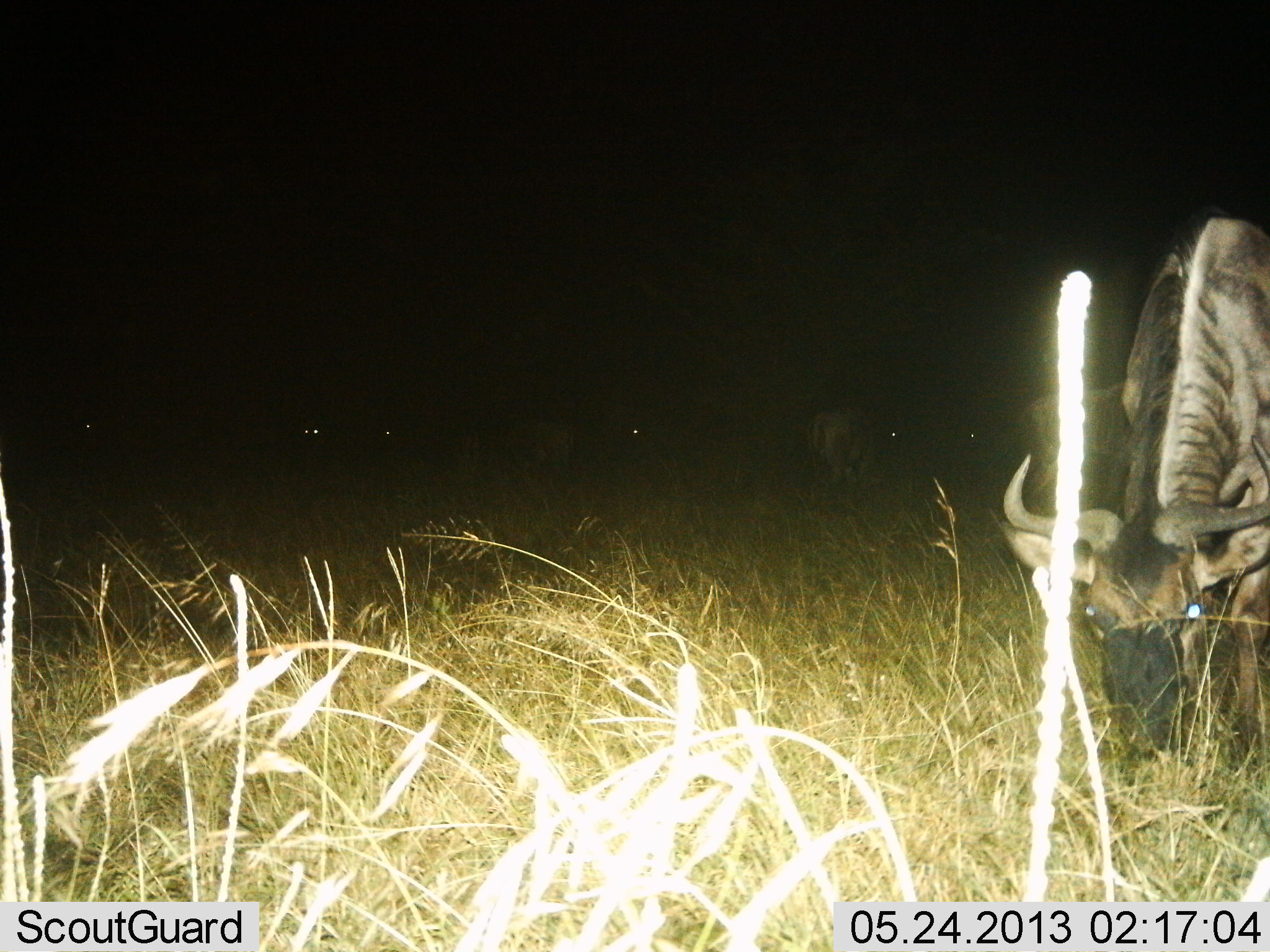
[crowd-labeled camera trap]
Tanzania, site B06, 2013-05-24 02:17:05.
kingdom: Animalia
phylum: Chordata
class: Mammalia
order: Artiodactyla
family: Bovidae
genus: Connochaetes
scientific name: Connochaetes taurinus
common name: blue wildebeest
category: wildebeest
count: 7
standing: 71%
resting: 0%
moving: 6%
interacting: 0%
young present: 0%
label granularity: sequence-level